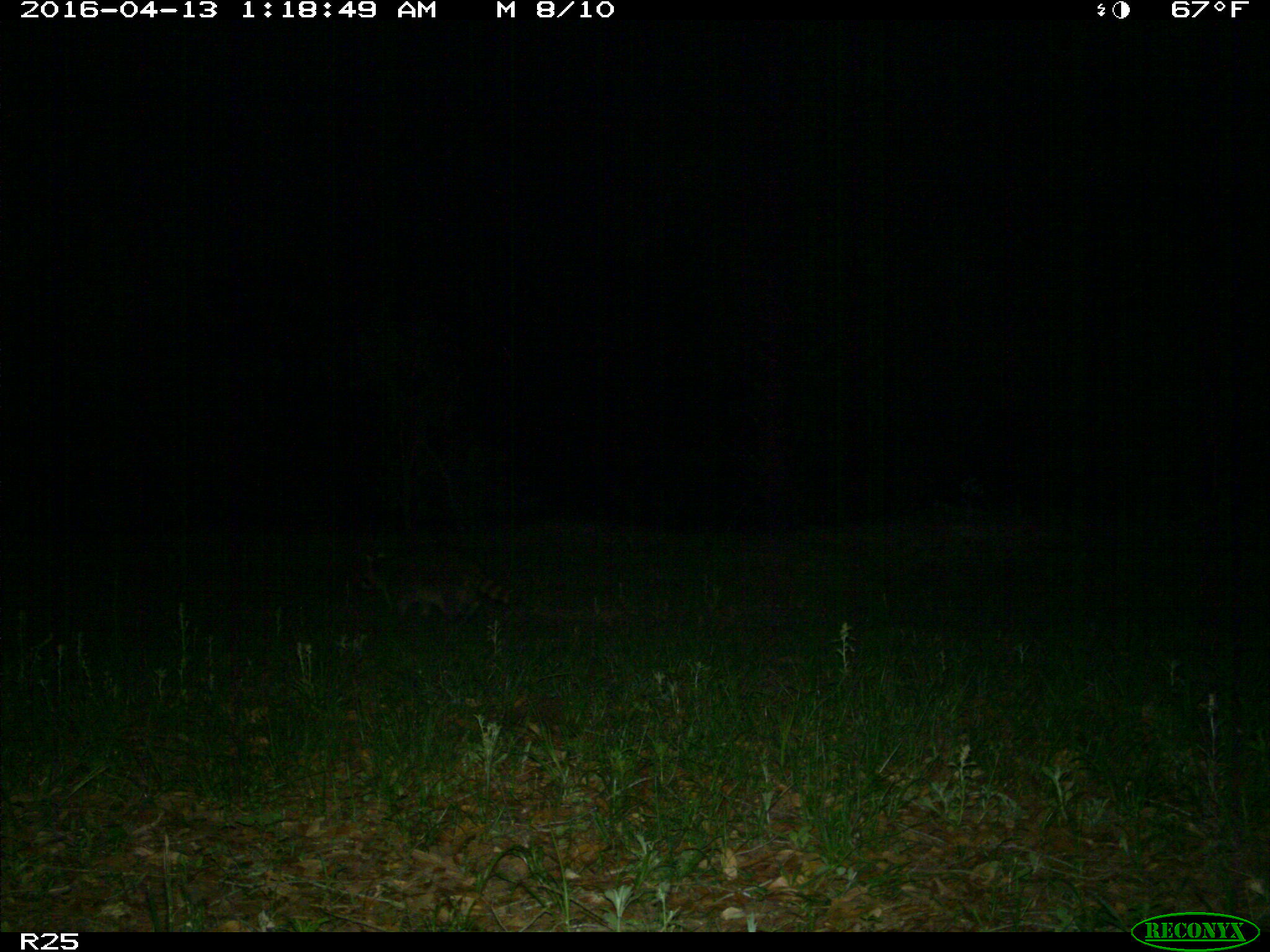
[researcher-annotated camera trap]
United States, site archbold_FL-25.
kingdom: Animalia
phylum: Chordata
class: Mammalia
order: Carnivora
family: Procyonidae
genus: Procyon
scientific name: Procyon lotor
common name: common raccoon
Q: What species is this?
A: Procyon lotor (common raccoon).